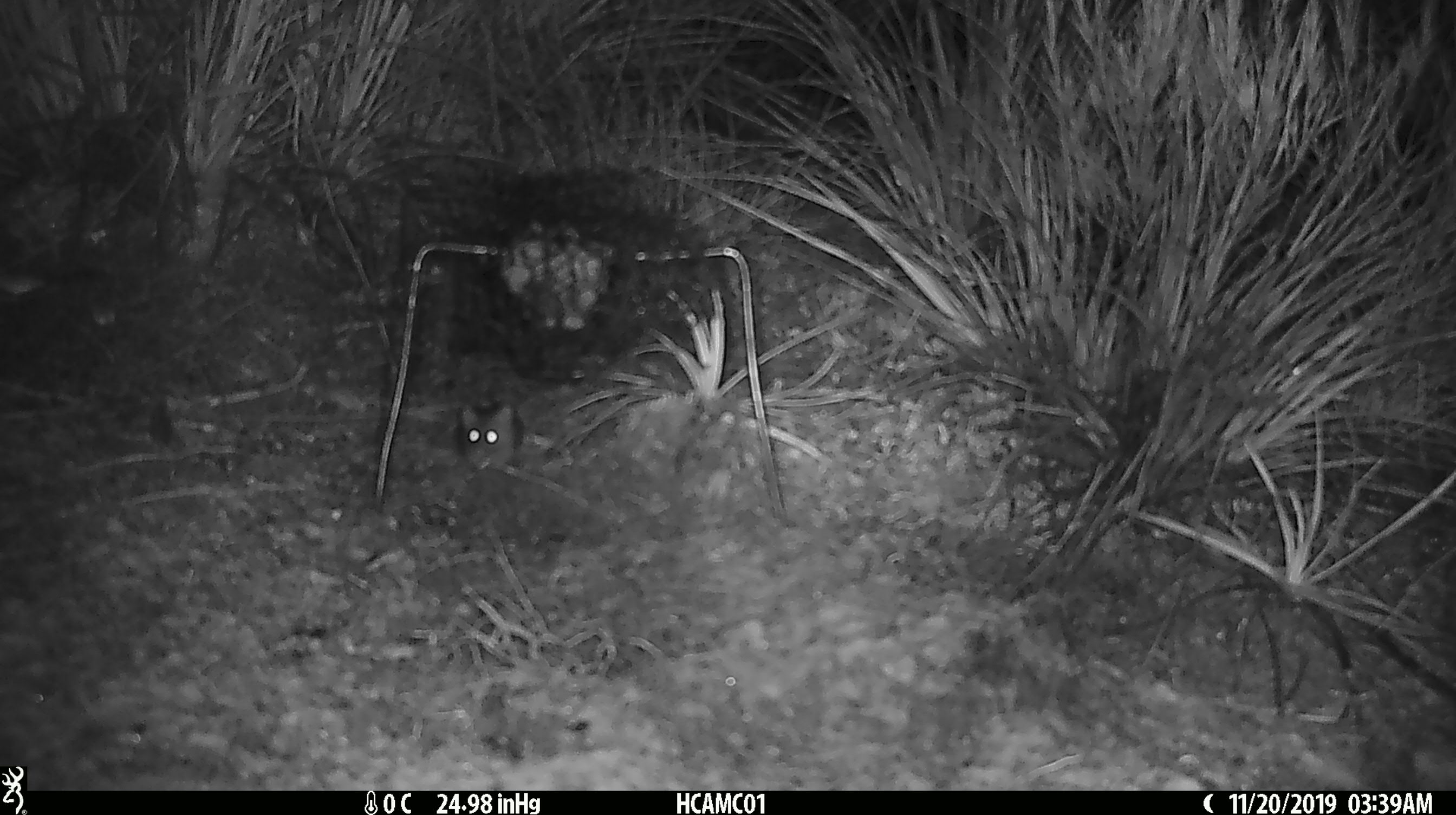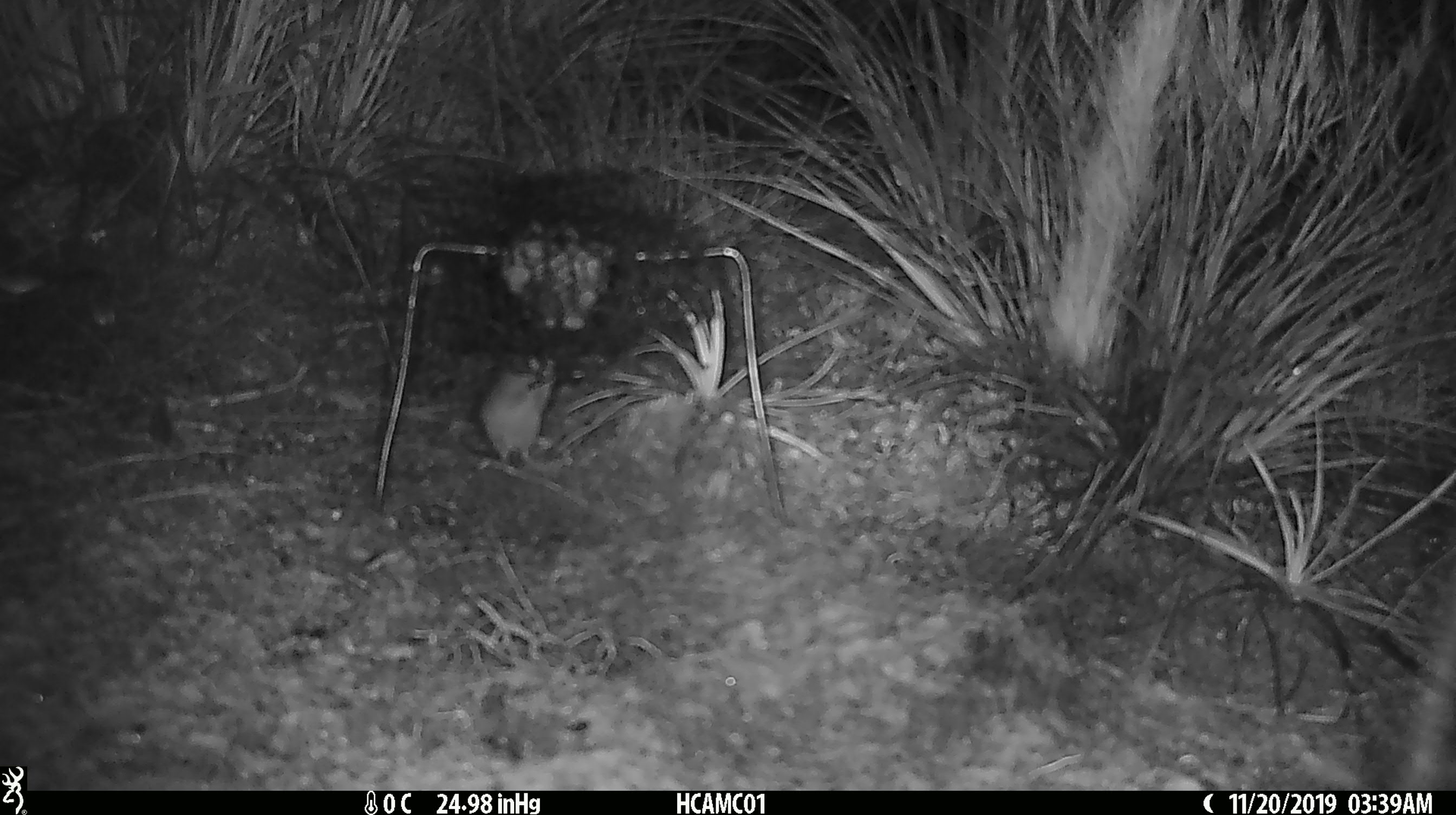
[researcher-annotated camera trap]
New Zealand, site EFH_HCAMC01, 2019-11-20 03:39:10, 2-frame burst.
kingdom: Animalia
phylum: Chordata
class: Mammalia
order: Rodentia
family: Muridae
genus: Mus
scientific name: Mus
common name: mouse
Mouse (Mus).